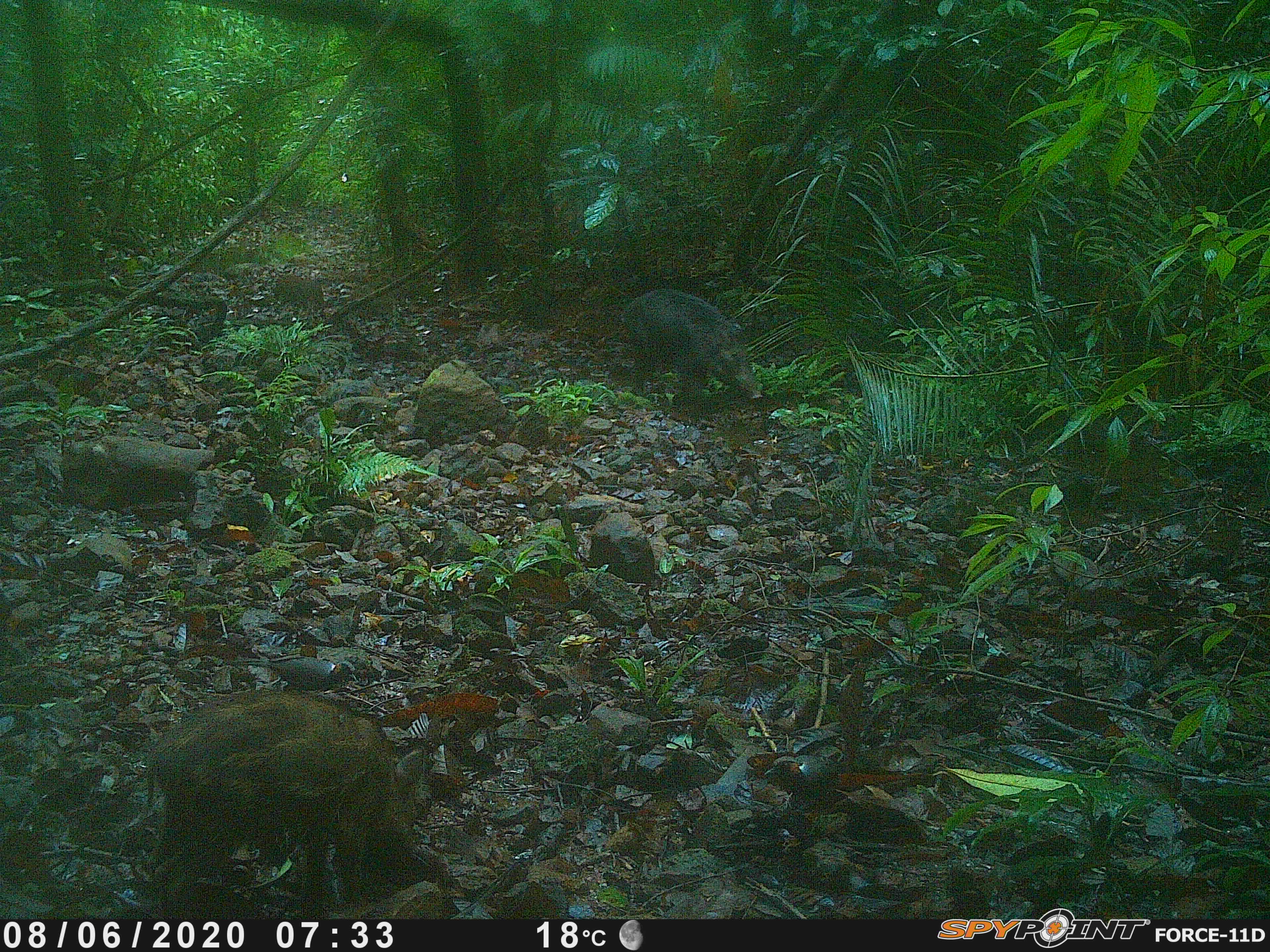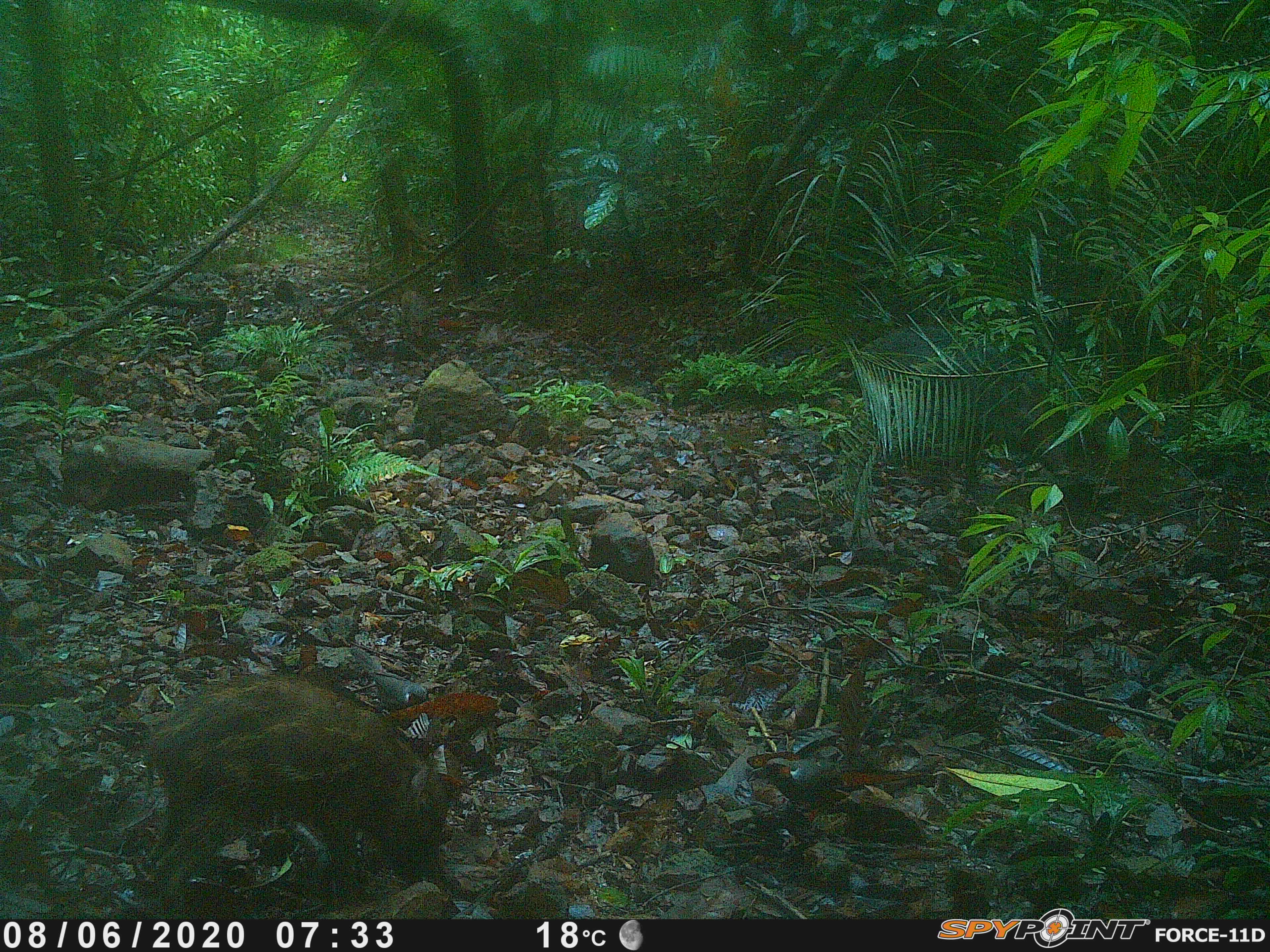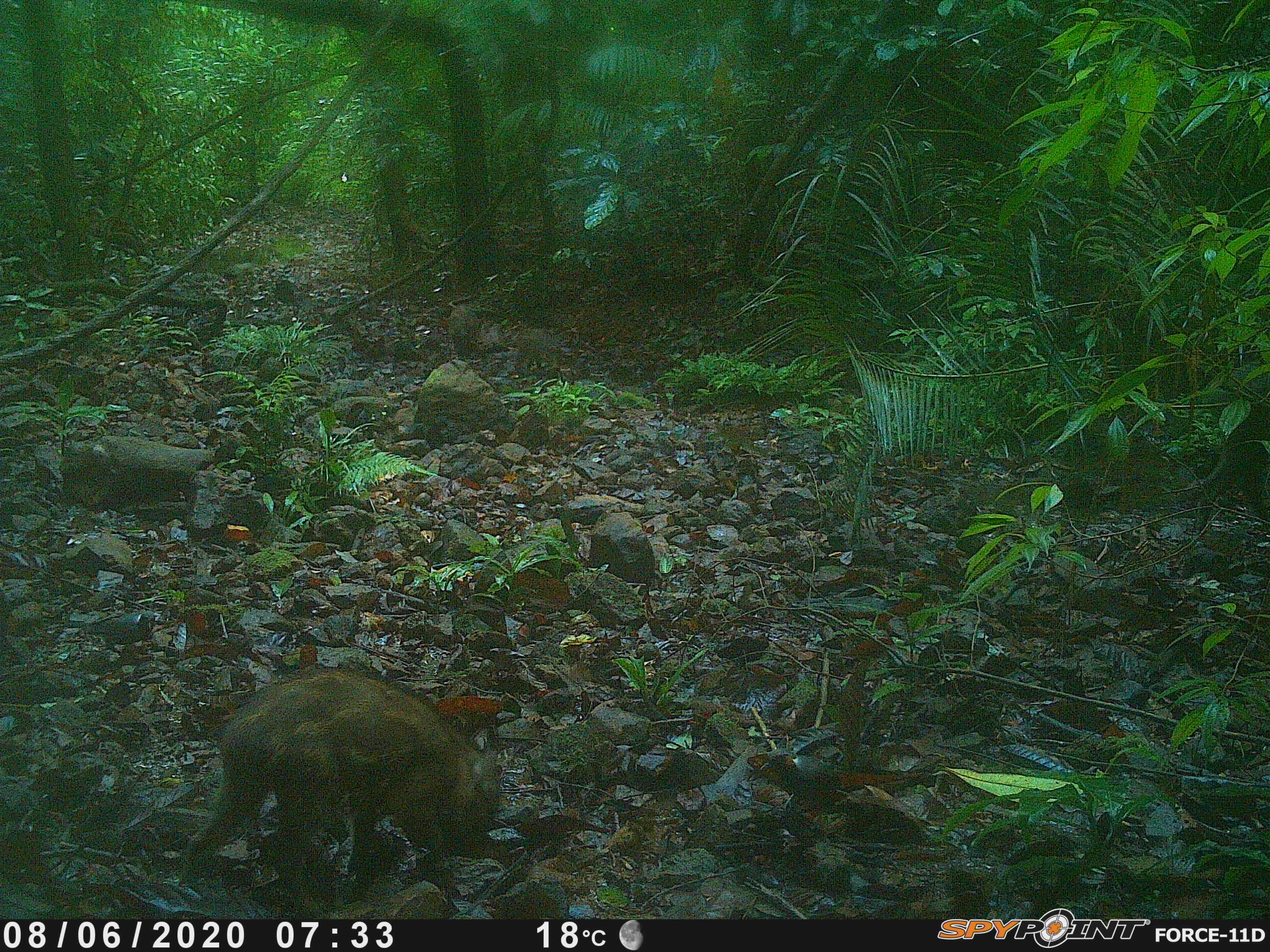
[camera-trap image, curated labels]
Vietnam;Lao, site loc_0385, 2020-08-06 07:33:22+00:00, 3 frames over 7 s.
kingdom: Animalia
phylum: Chordata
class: Mammalia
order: Artiodactyla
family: Suidae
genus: Sus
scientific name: Sus scrofa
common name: eurasian wild pig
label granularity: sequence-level